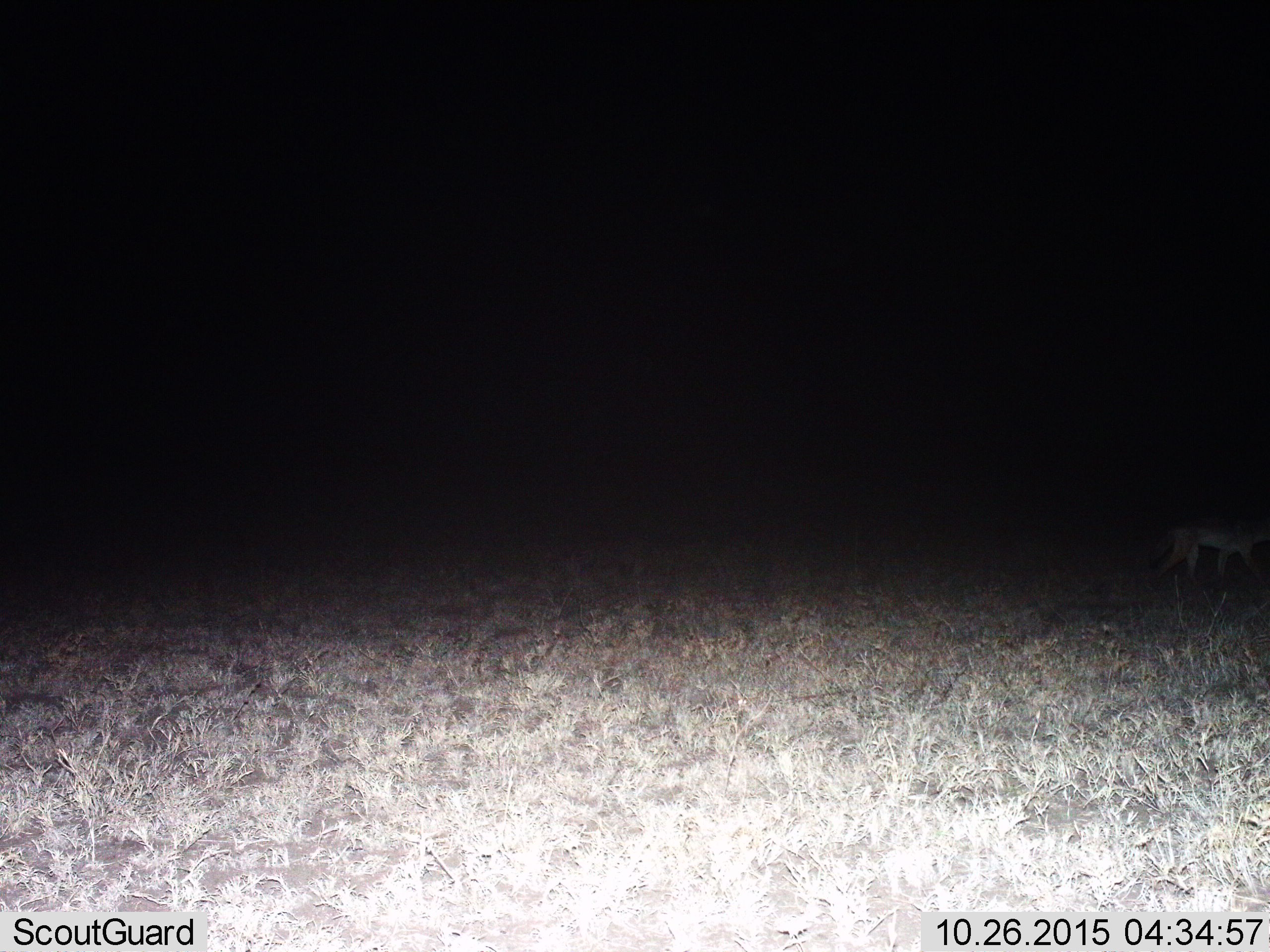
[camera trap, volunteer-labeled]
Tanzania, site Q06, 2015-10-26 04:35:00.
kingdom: Animalia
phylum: Chordata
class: Mammalia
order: Carnivora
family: Canidae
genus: Lupulella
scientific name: Lupulella mesomelas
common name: black-backed jackal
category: jackal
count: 1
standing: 0%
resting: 0%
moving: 100%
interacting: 0%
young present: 0%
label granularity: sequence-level